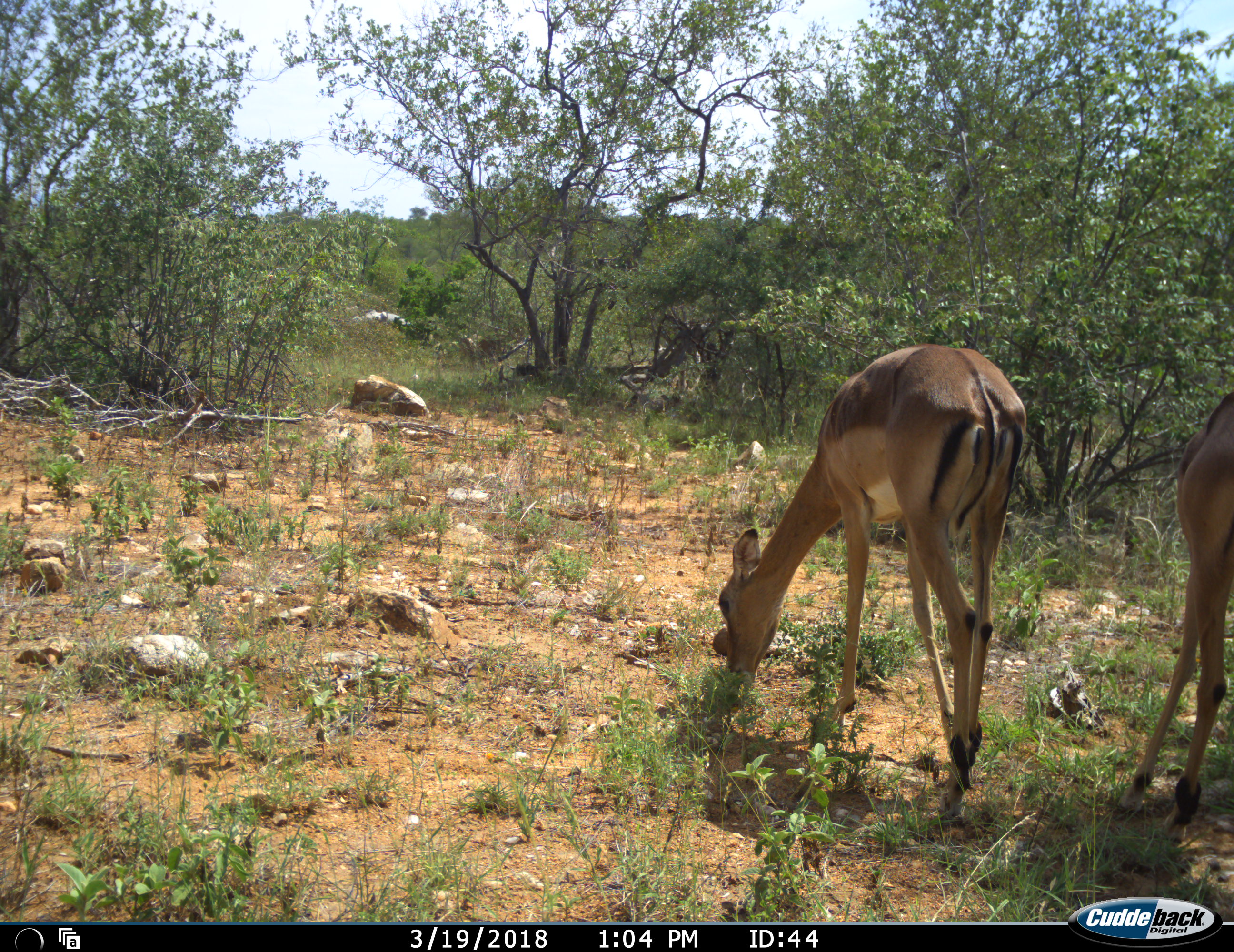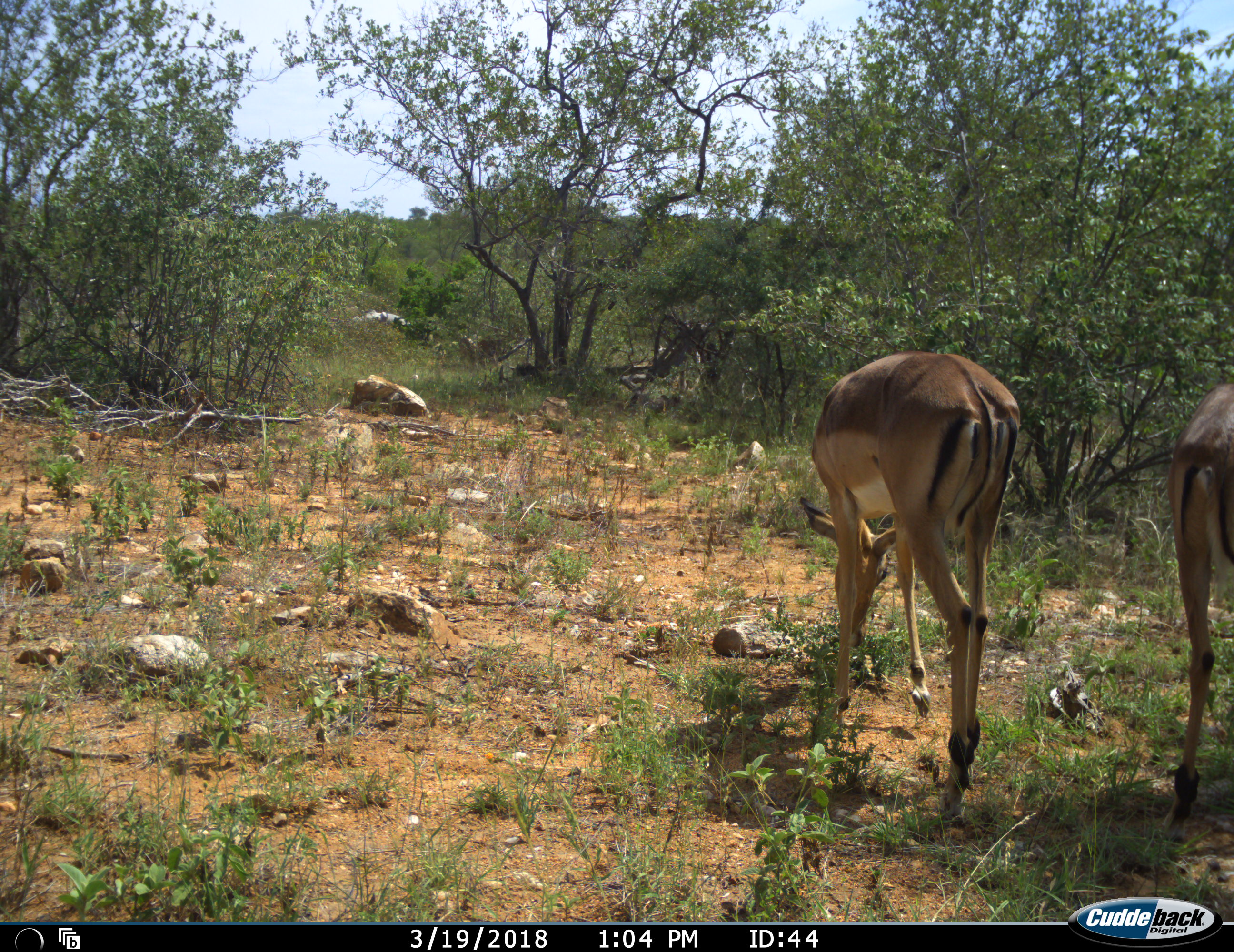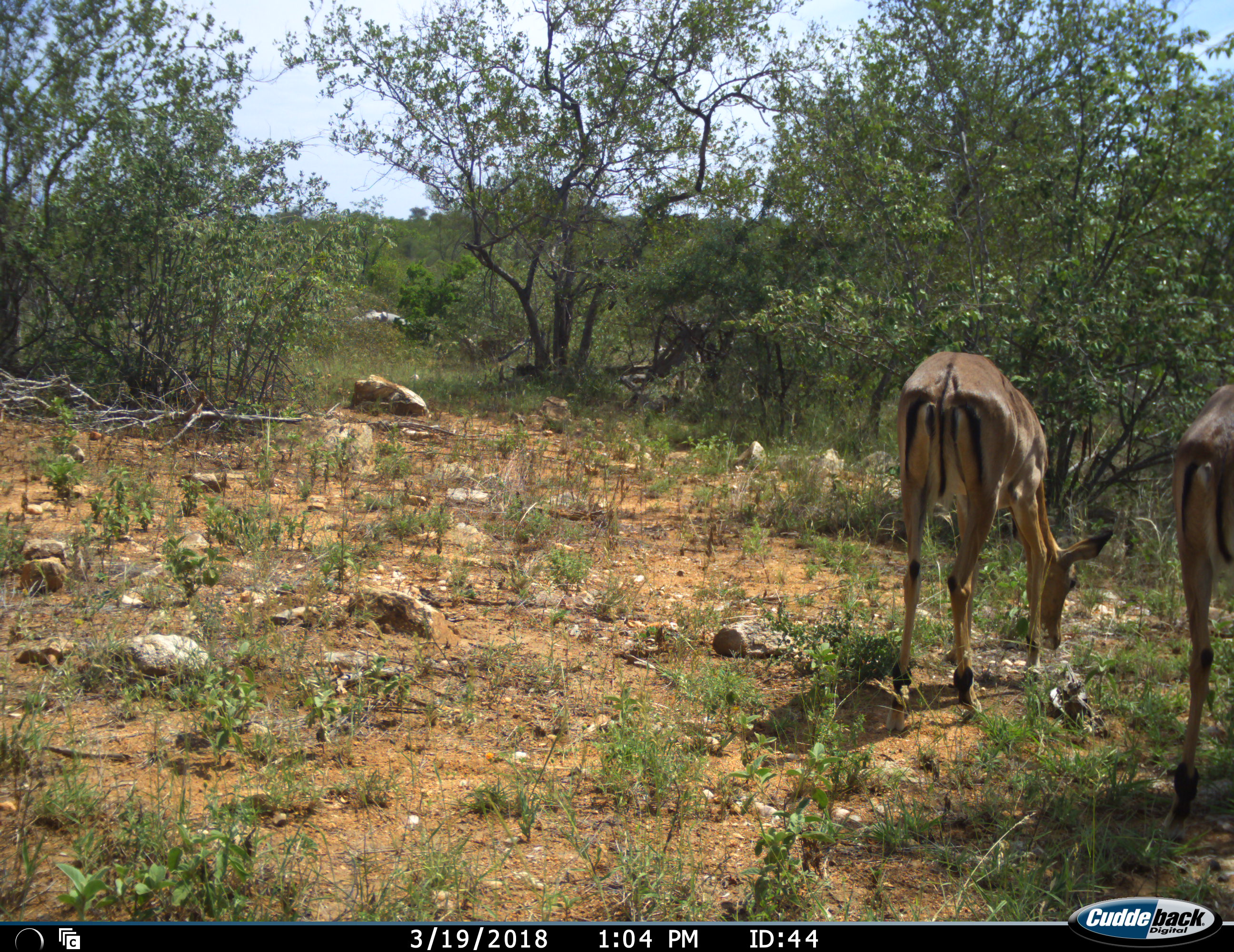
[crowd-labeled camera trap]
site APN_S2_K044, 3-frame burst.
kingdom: Animalia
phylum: Chordata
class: Mammalia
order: Artiodactyla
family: Bovidae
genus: Aepyceros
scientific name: Aepyceros melampus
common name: impala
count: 2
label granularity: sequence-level